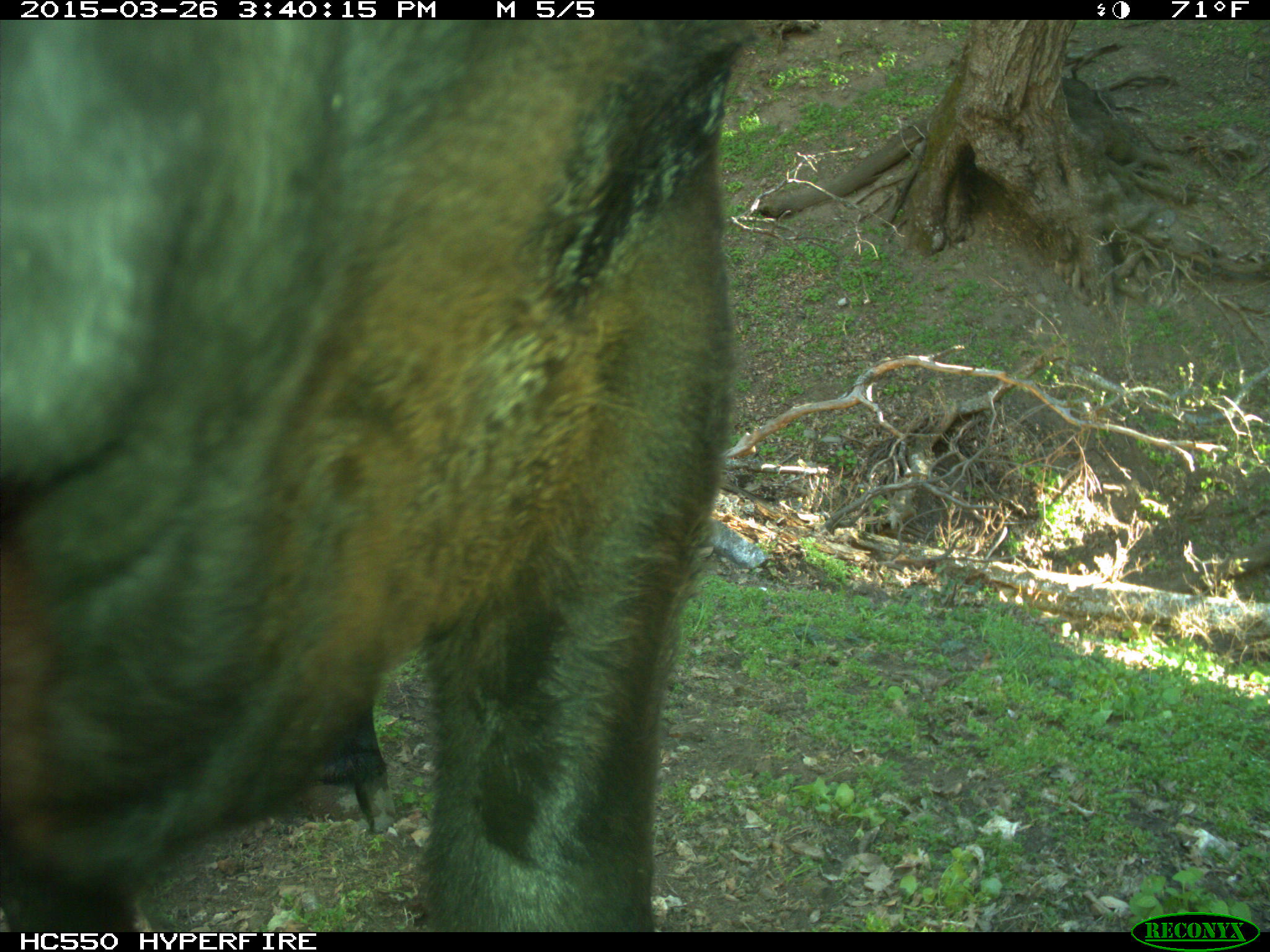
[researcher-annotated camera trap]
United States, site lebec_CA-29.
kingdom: Animalia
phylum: Chordata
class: Mammalia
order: Artiodactyla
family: Bovidae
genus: Bos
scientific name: Bos taurus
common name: domestic cow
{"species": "Bos taurus (domestic cow)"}